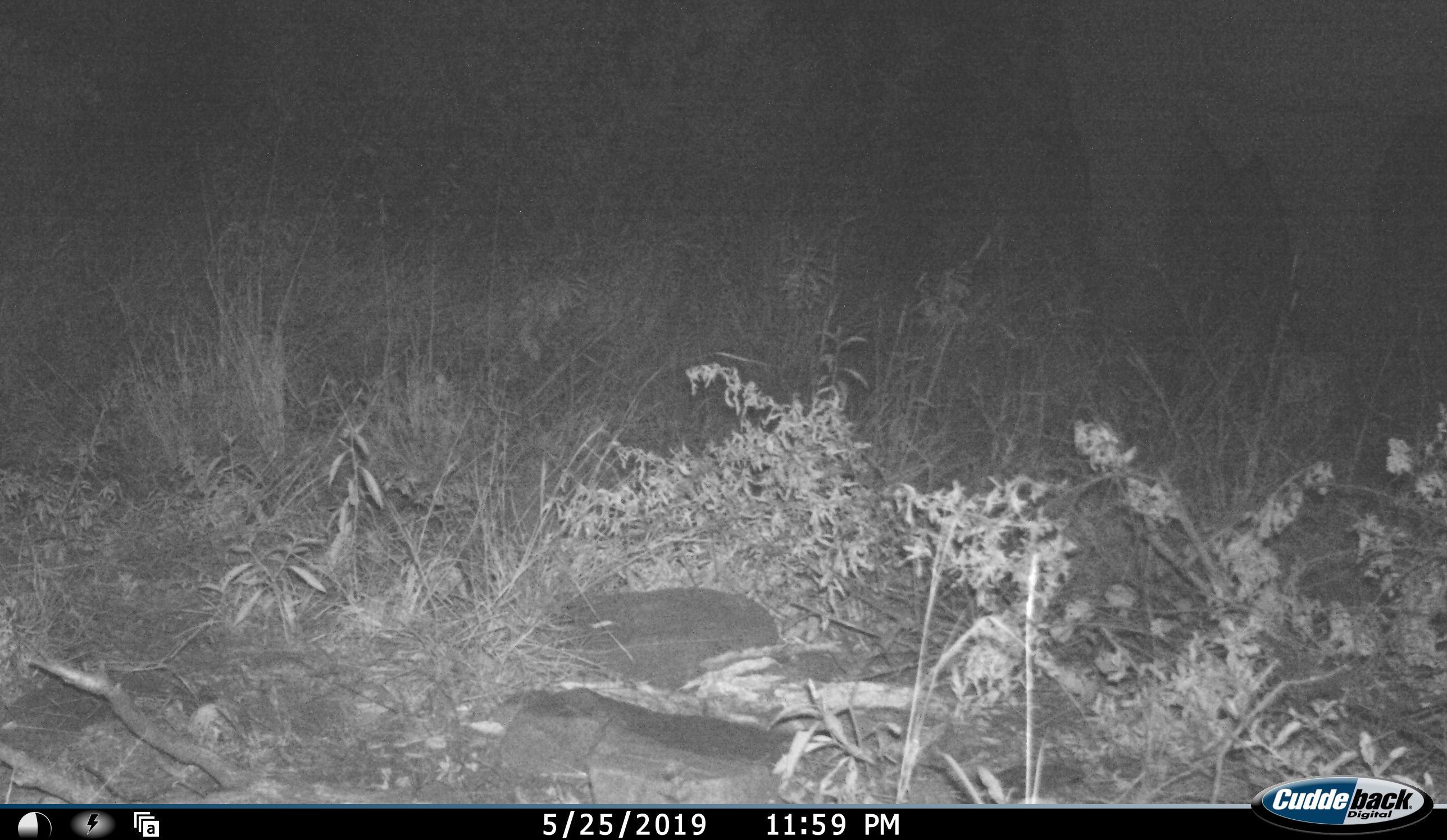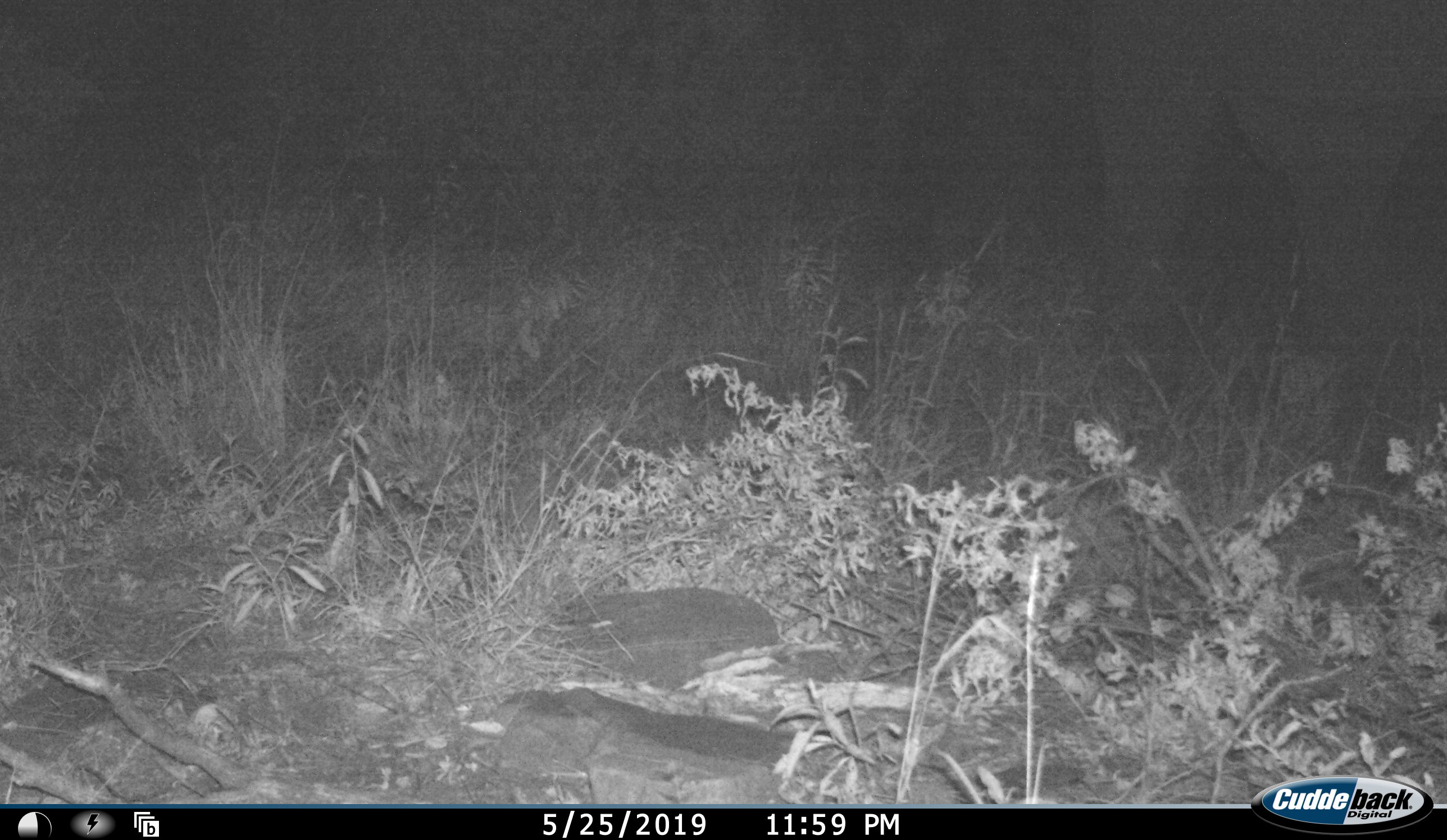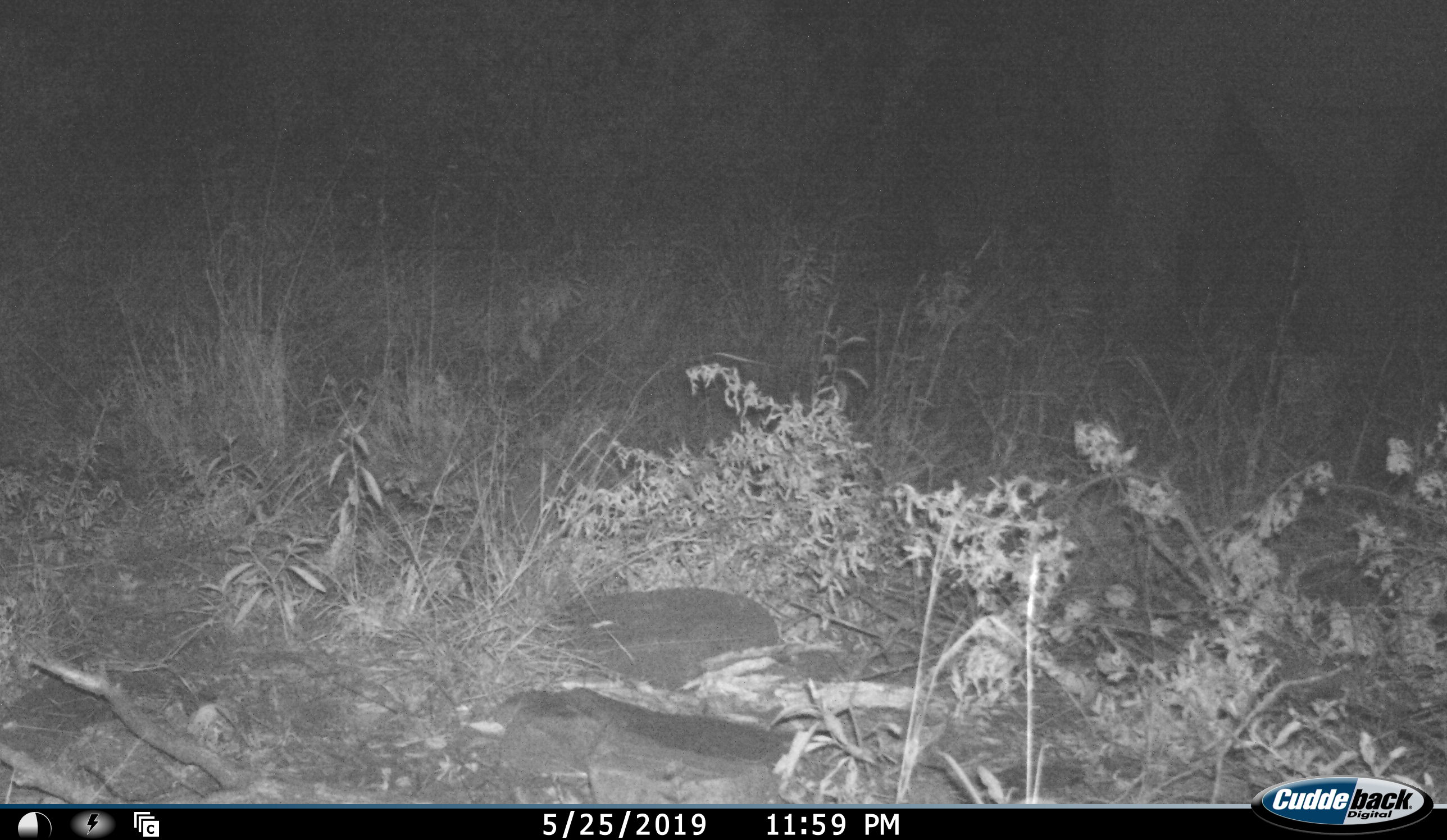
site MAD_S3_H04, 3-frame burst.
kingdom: Animalia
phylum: Chordata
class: Mammalia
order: Proboscidea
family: Elephantidae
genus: Loxodonta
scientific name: Loxodonta africana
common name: african bush elephant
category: elephant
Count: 1.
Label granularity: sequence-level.